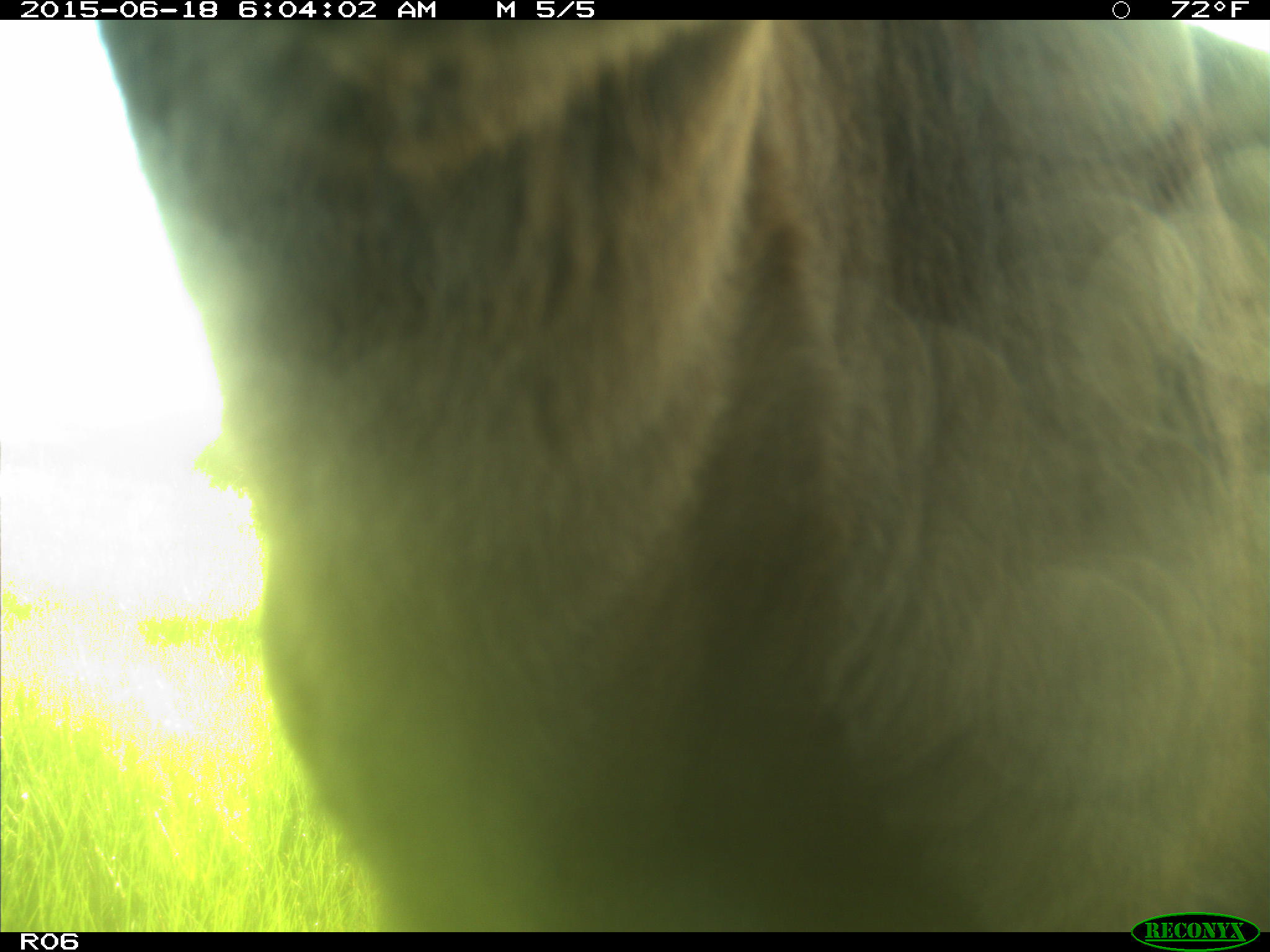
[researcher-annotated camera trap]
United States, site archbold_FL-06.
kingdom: Animalia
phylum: Chordata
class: Mammalia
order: Artiodactyla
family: Bovidae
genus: Bos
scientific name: Bos taurus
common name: domestic cow